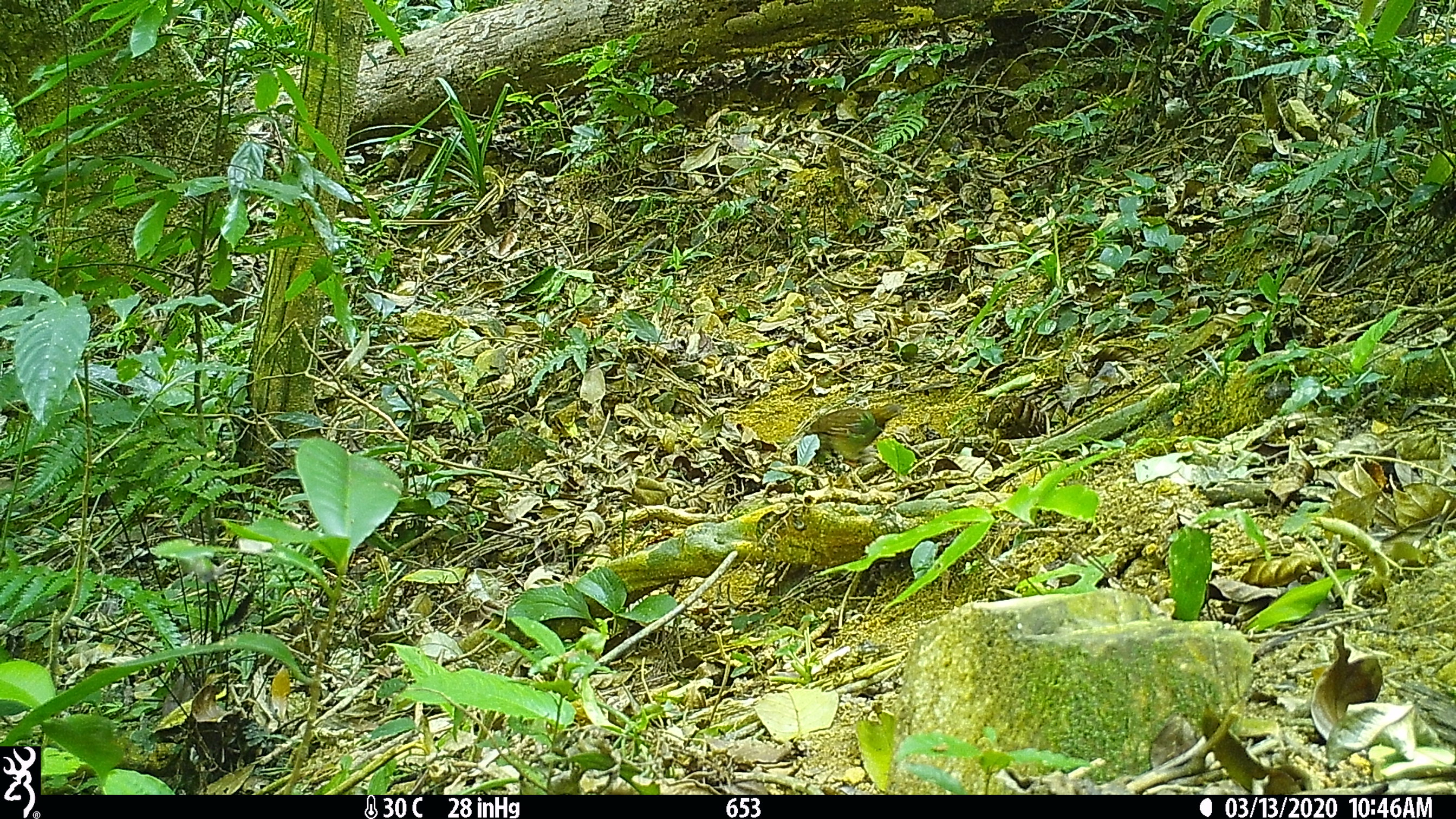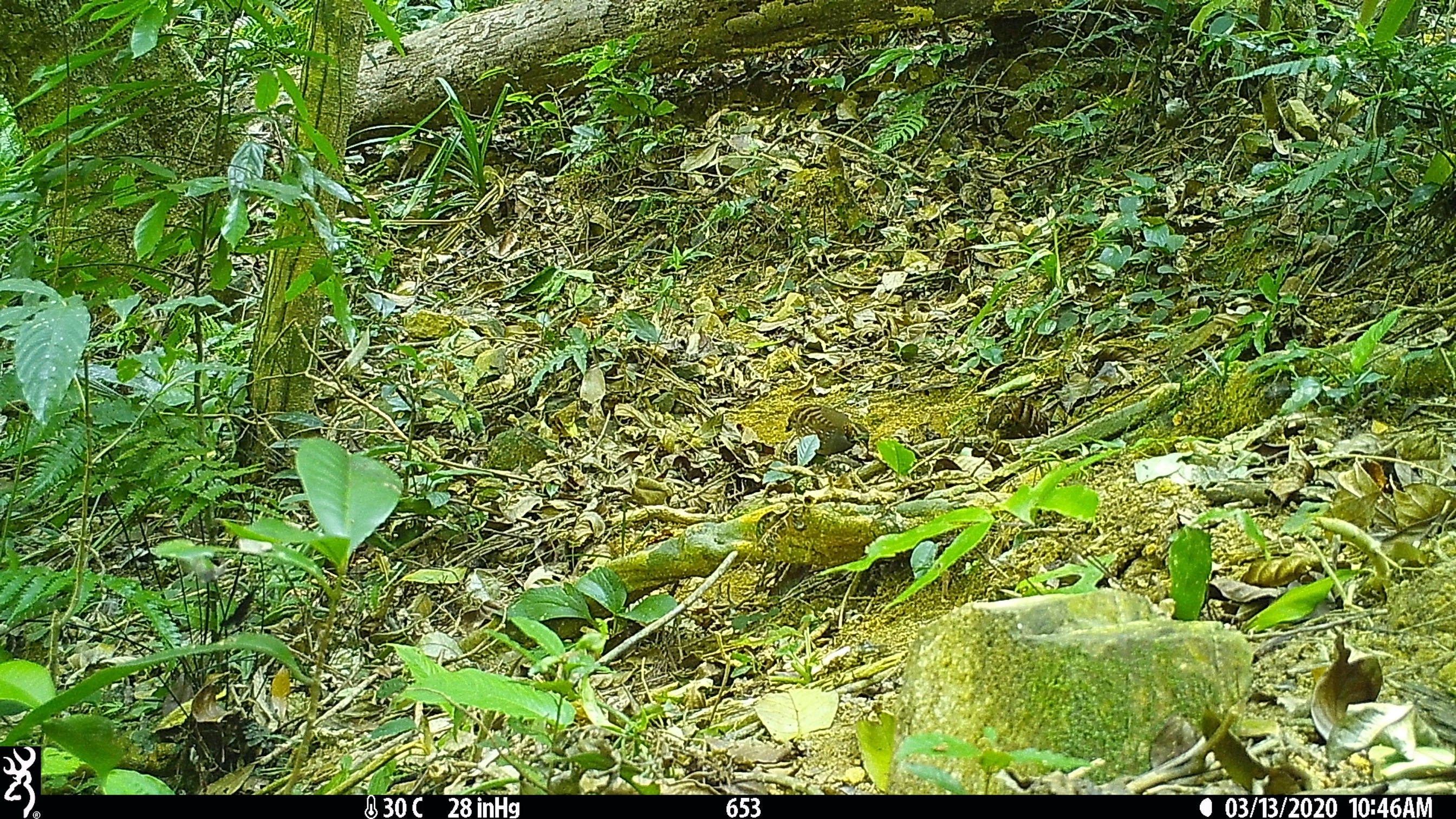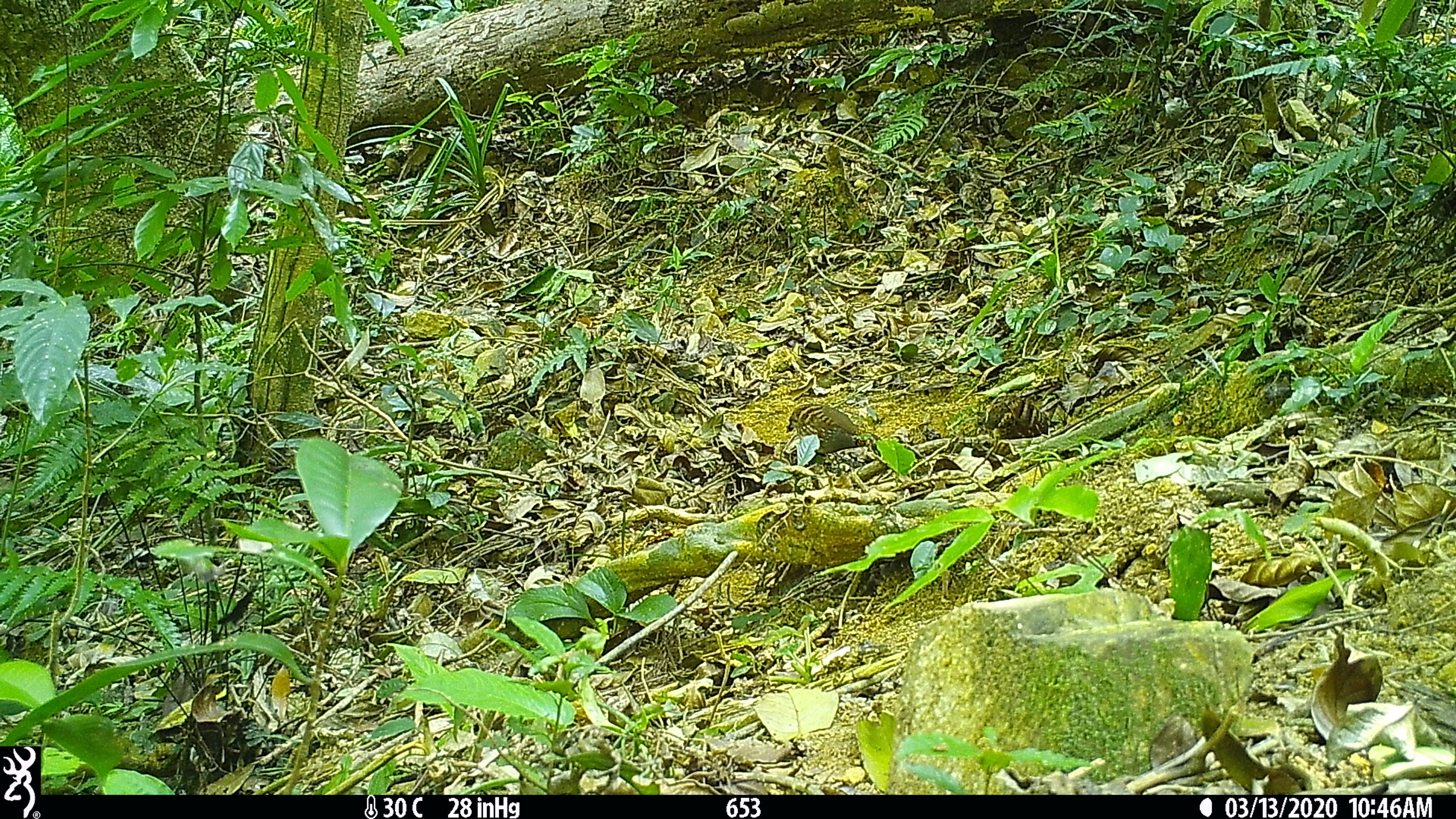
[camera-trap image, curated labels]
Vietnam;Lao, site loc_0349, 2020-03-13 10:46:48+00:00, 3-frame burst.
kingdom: Animalia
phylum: Chordata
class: Aves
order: Galliformes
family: Phasianidae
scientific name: Phasianidae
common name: partridge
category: unidentified partridge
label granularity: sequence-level